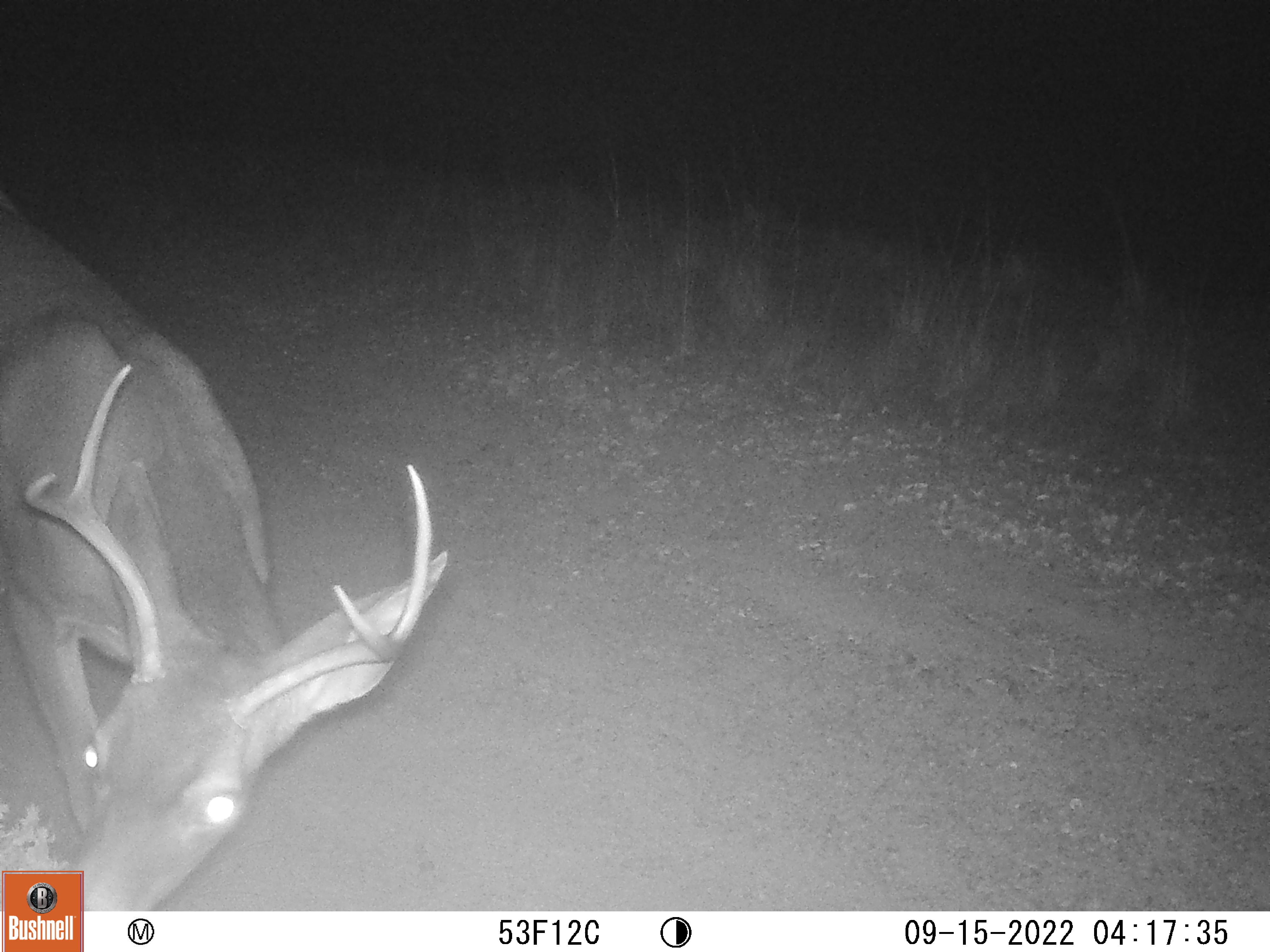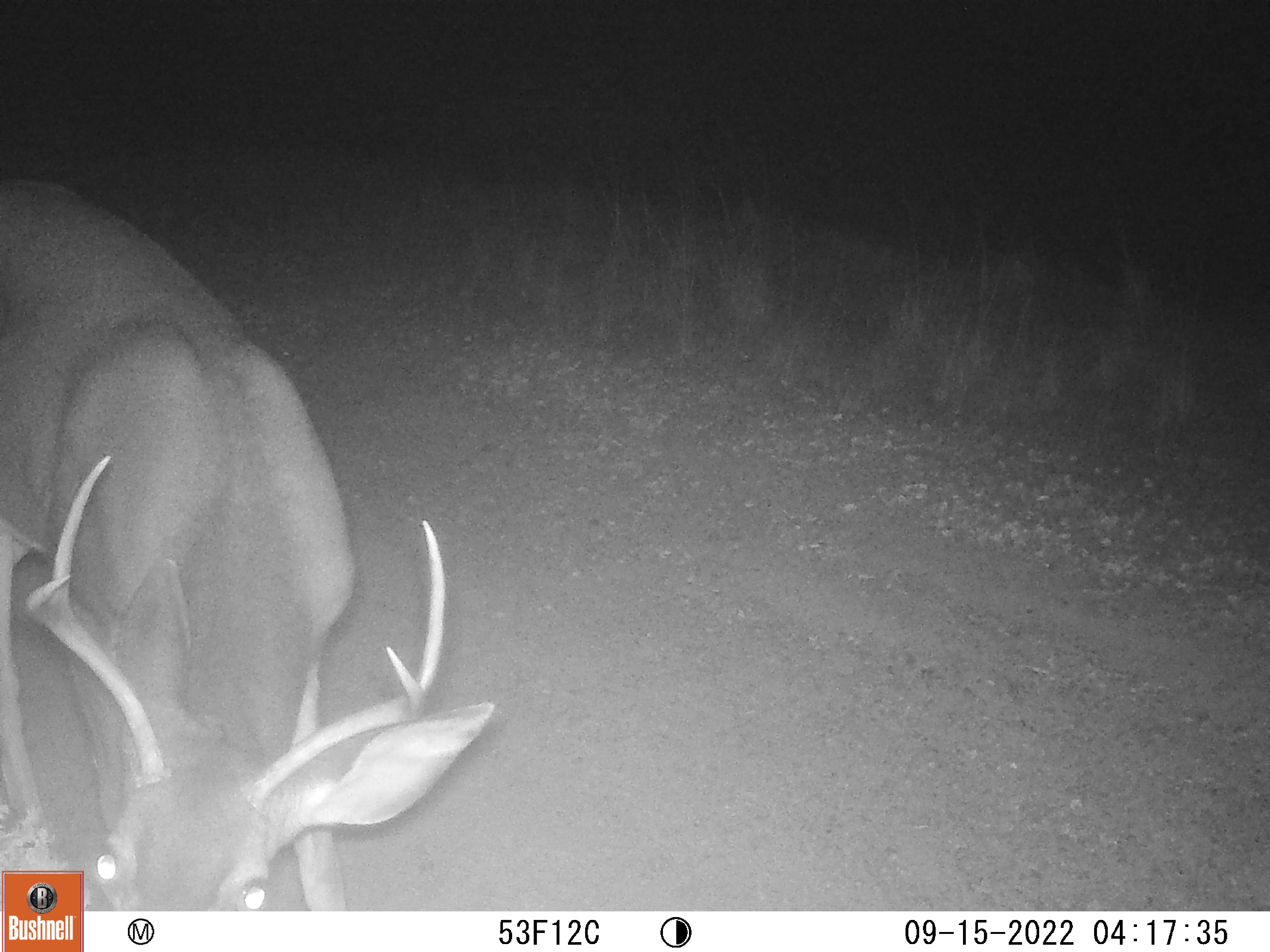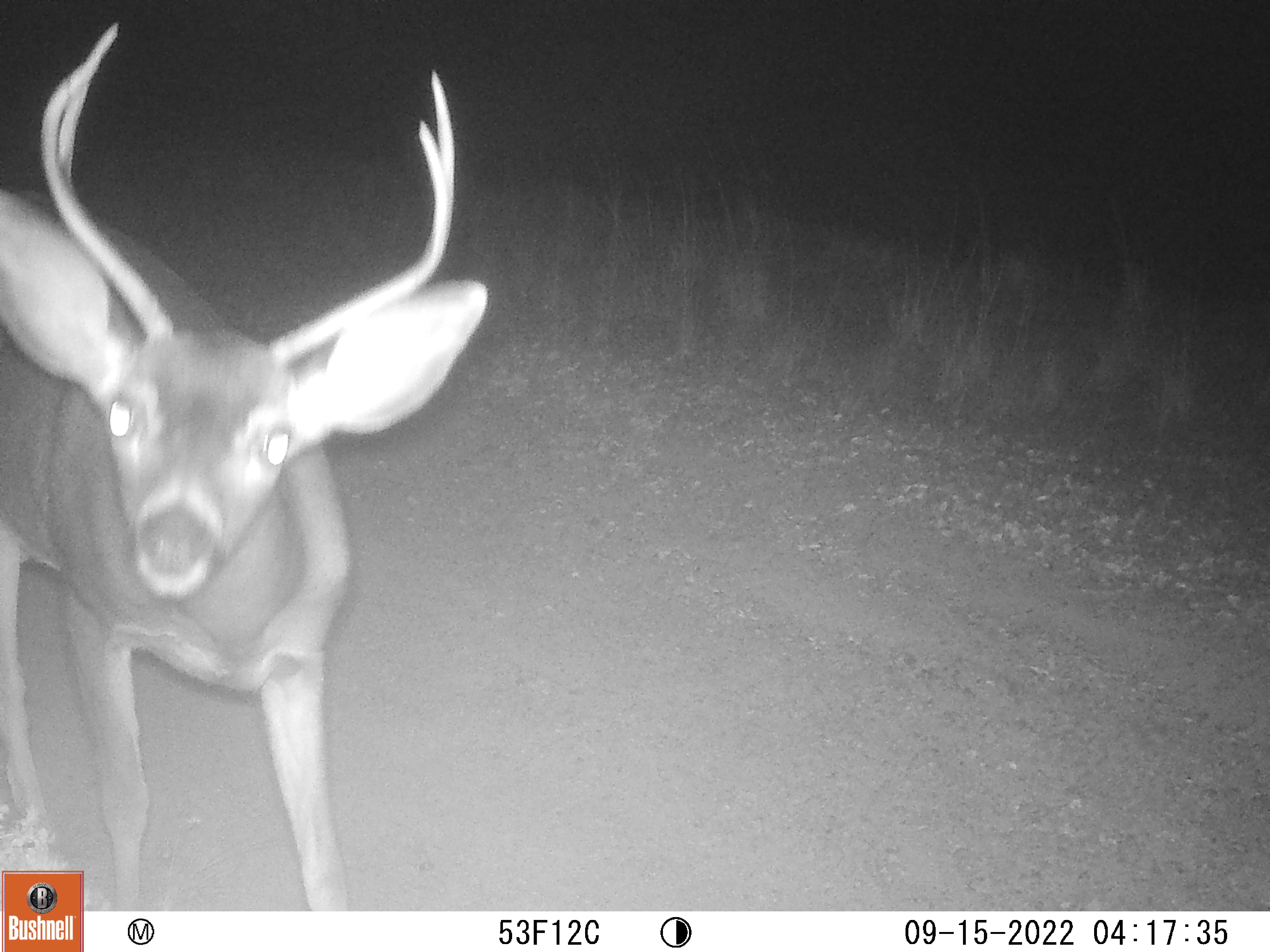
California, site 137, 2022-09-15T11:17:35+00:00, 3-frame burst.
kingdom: Animalia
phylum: Chordata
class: Mammalia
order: Artiodactyla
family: Cervidae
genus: Odocoileus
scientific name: Odocoileus hemionus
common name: mule deer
Mule deer (Odocoileus hemionus).